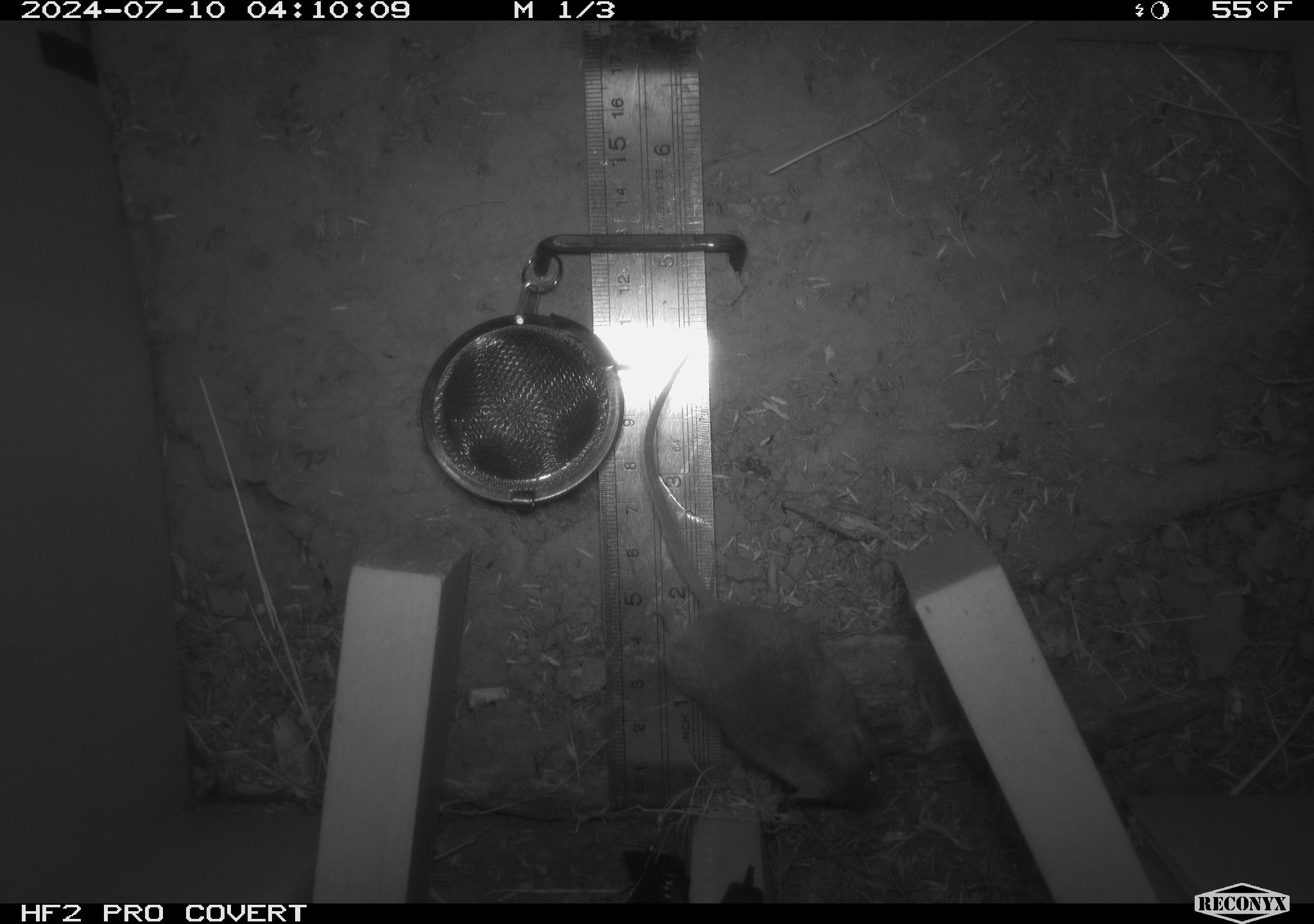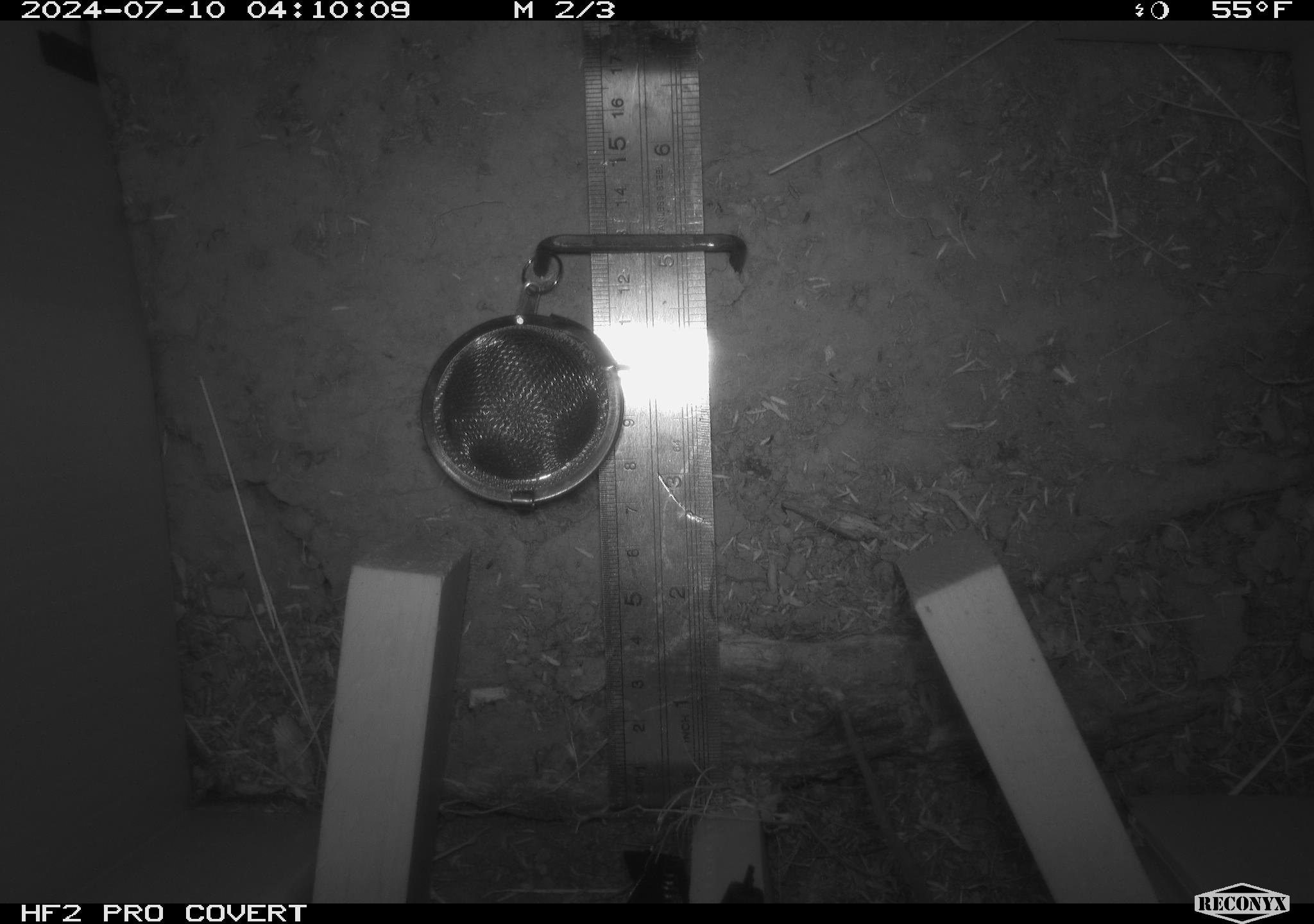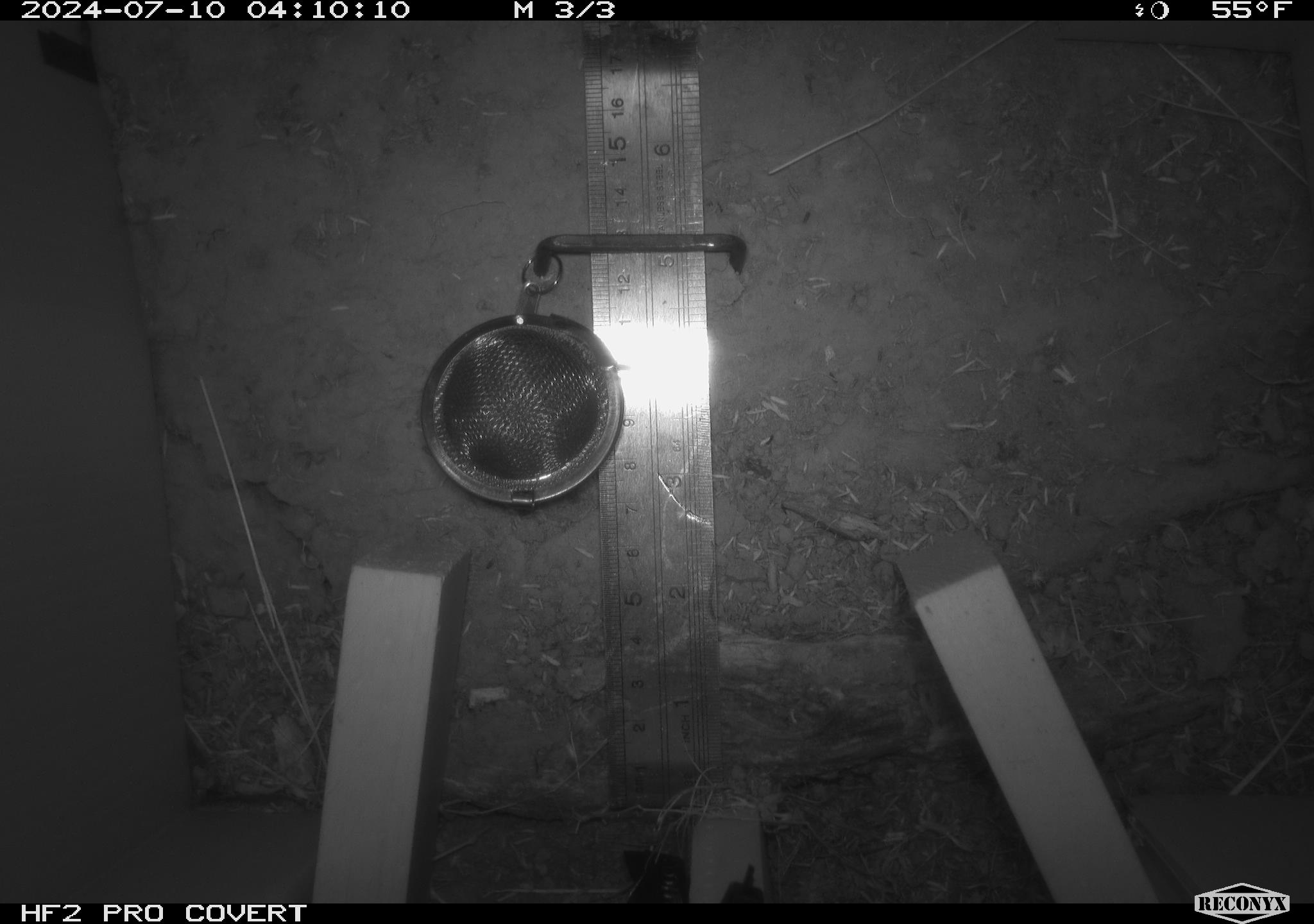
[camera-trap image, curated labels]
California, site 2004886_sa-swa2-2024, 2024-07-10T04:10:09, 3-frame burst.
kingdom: Animalia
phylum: Chordata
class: Mammalia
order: Rodentia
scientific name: Rodentia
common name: mouse species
Mouse species (Rodentia).